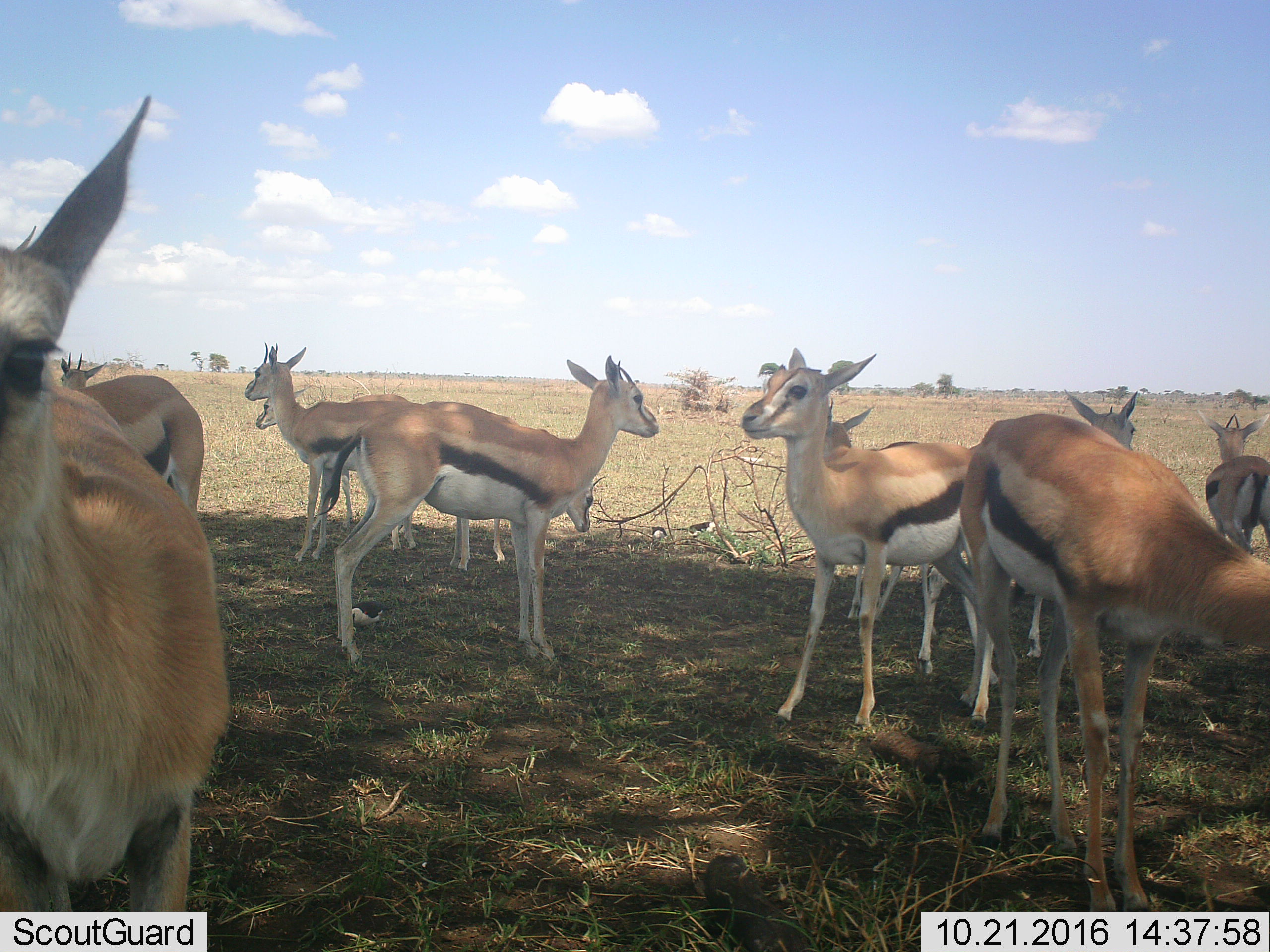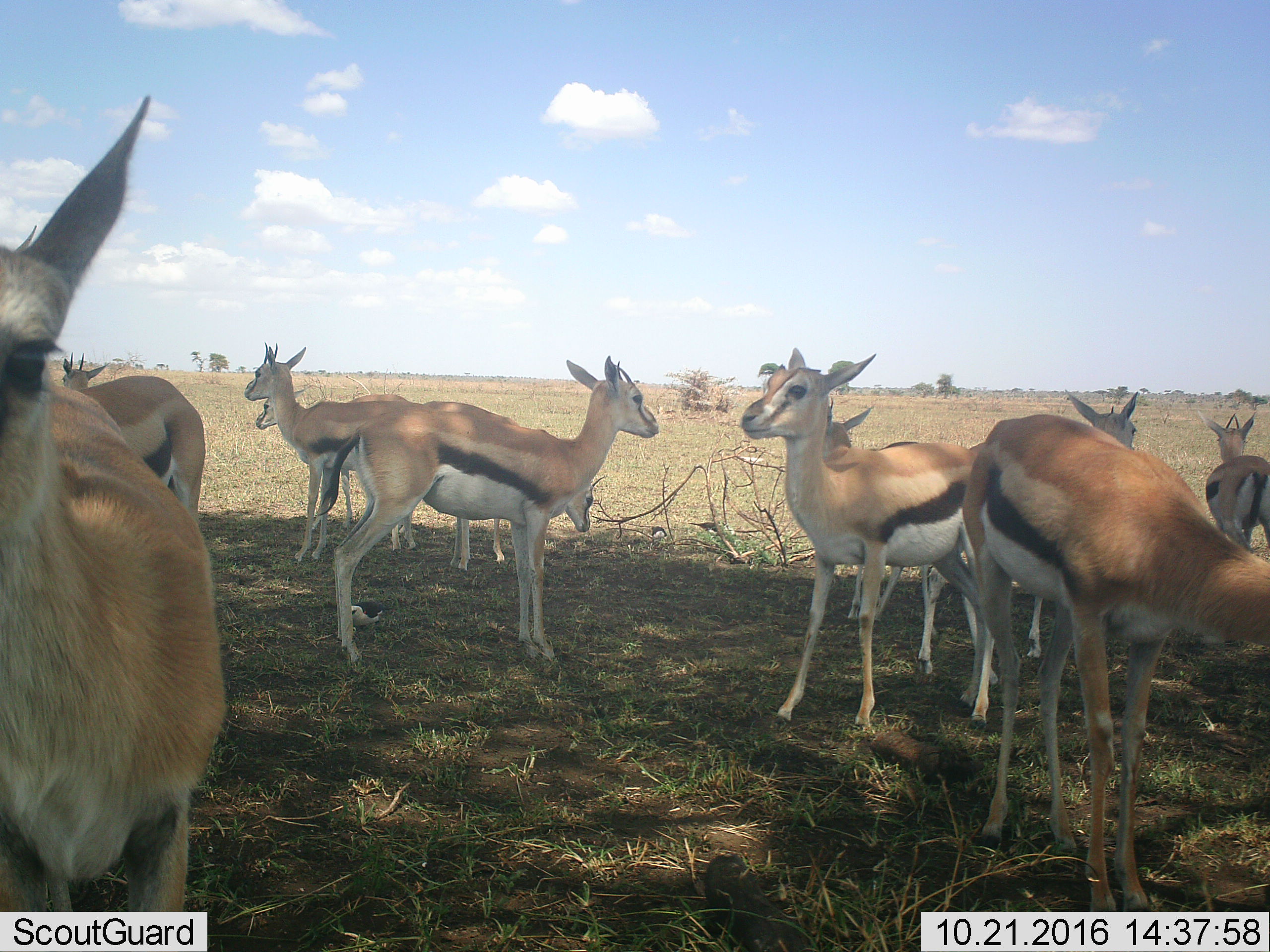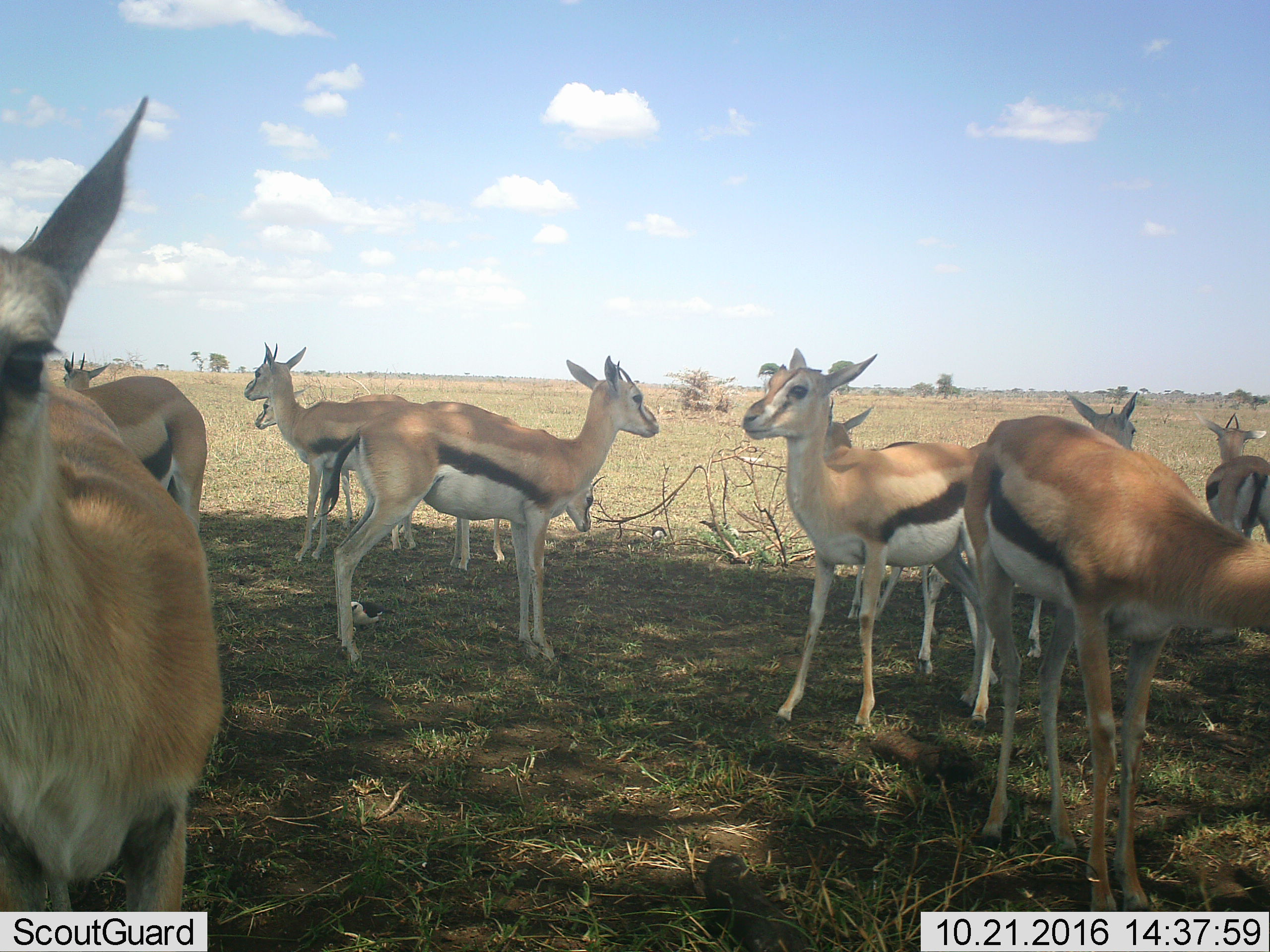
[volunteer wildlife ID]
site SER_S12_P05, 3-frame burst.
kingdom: Animalia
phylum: Chordata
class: Mammalia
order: Artiodactyla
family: Bovidae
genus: Eudorcas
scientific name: Eudorcas thomsonii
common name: thomson's gazelle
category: gazellethomsons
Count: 10.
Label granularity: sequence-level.